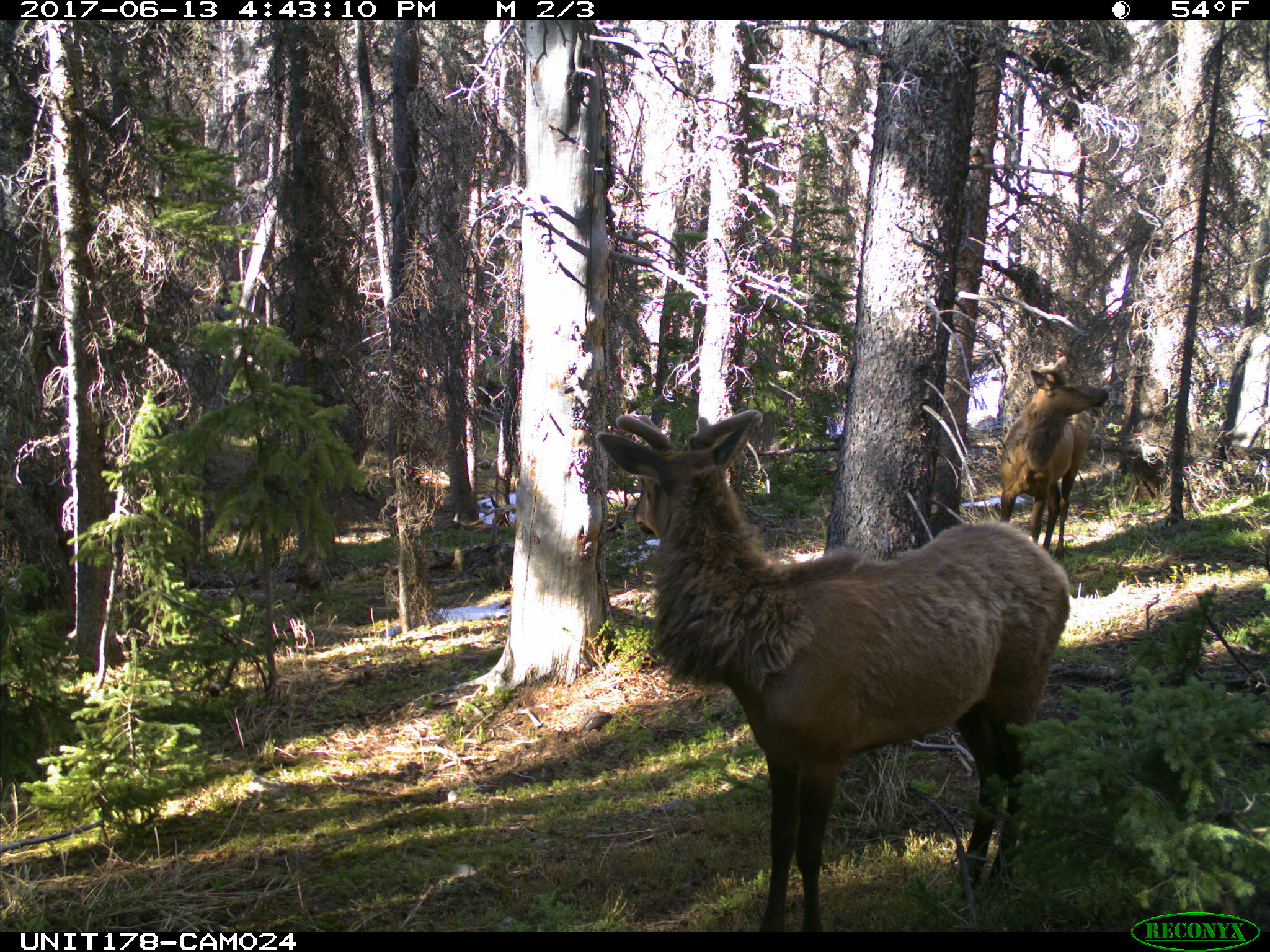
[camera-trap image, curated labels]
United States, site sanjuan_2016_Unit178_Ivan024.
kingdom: Animalia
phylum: Chordata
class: Mammalia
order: Artiodactyla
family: Cervidae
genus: Cervus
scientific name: Cervus elaphus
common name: red deer